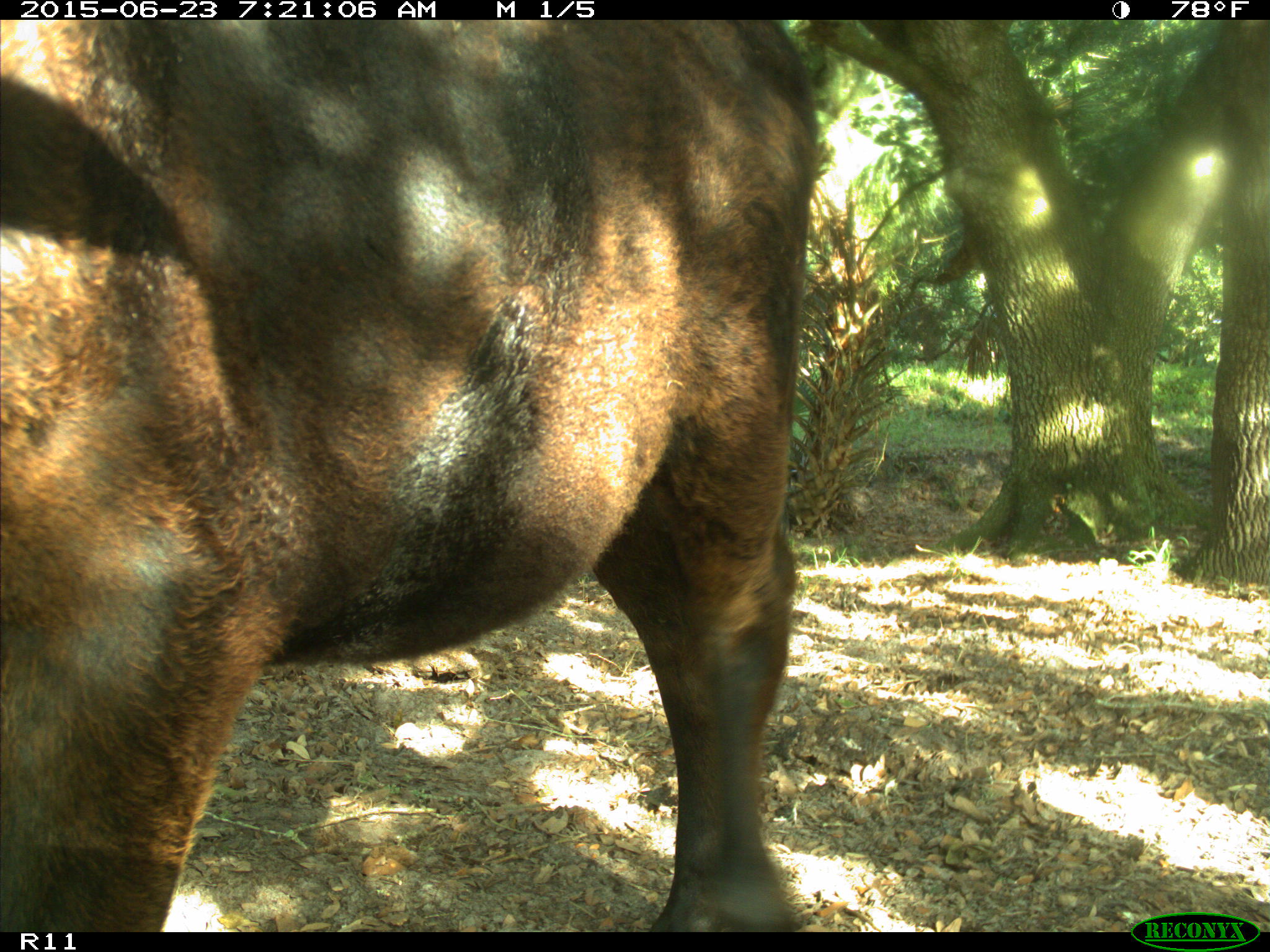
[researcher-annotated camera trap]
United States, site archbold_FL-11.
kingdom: Animalia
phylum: Chordata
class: Mammalia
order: Artiodactyla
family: Bovidae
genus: Bos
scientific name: Bos taurus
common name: domestic cow